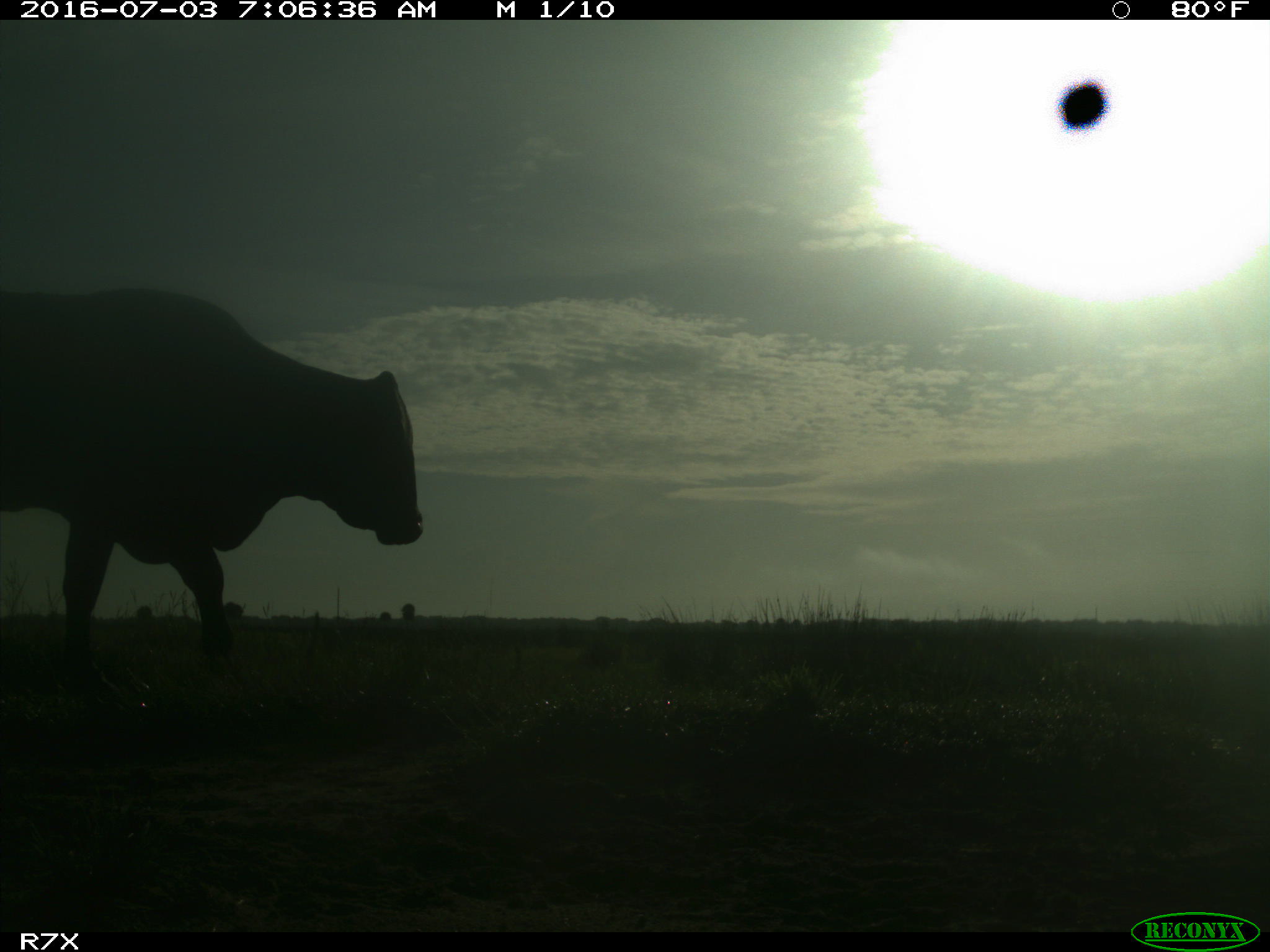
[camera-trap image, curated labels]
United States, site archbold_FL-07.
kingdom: Animalia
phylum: Chordata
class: Mammalia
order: Artiodactyla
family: Bovidae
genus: Bos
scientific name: Bos taurus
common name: domestic cow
Bos taurus (domestic cow).